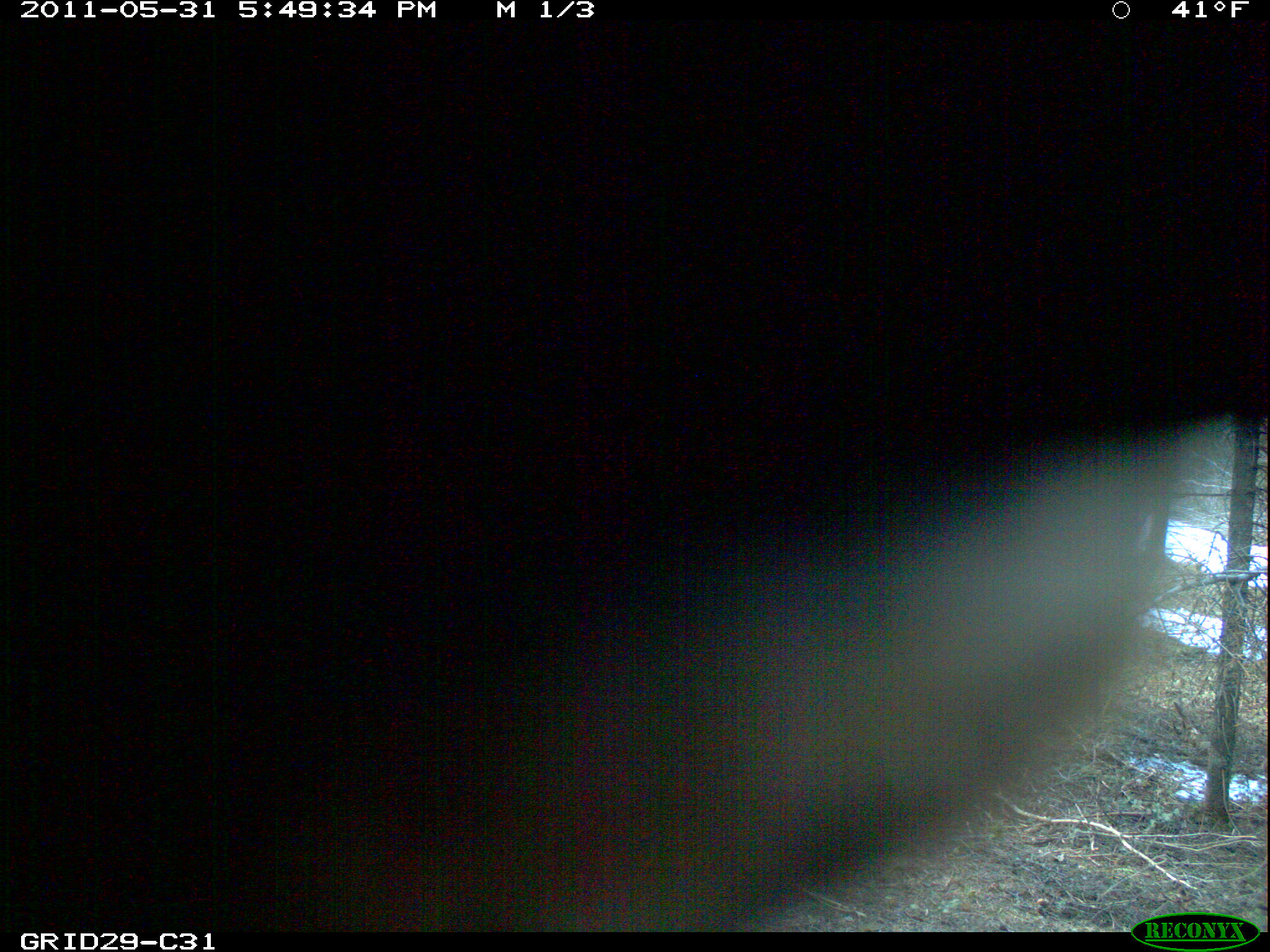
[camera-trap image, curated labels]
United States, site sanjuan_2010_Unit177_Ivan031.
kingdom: Animalia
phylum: Chordata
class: Mammalia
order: Artiodactyla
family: Cervidae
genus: Cervus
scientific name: Cervus elaphus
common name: red deer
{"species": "Cervus elaphus (red deer)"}